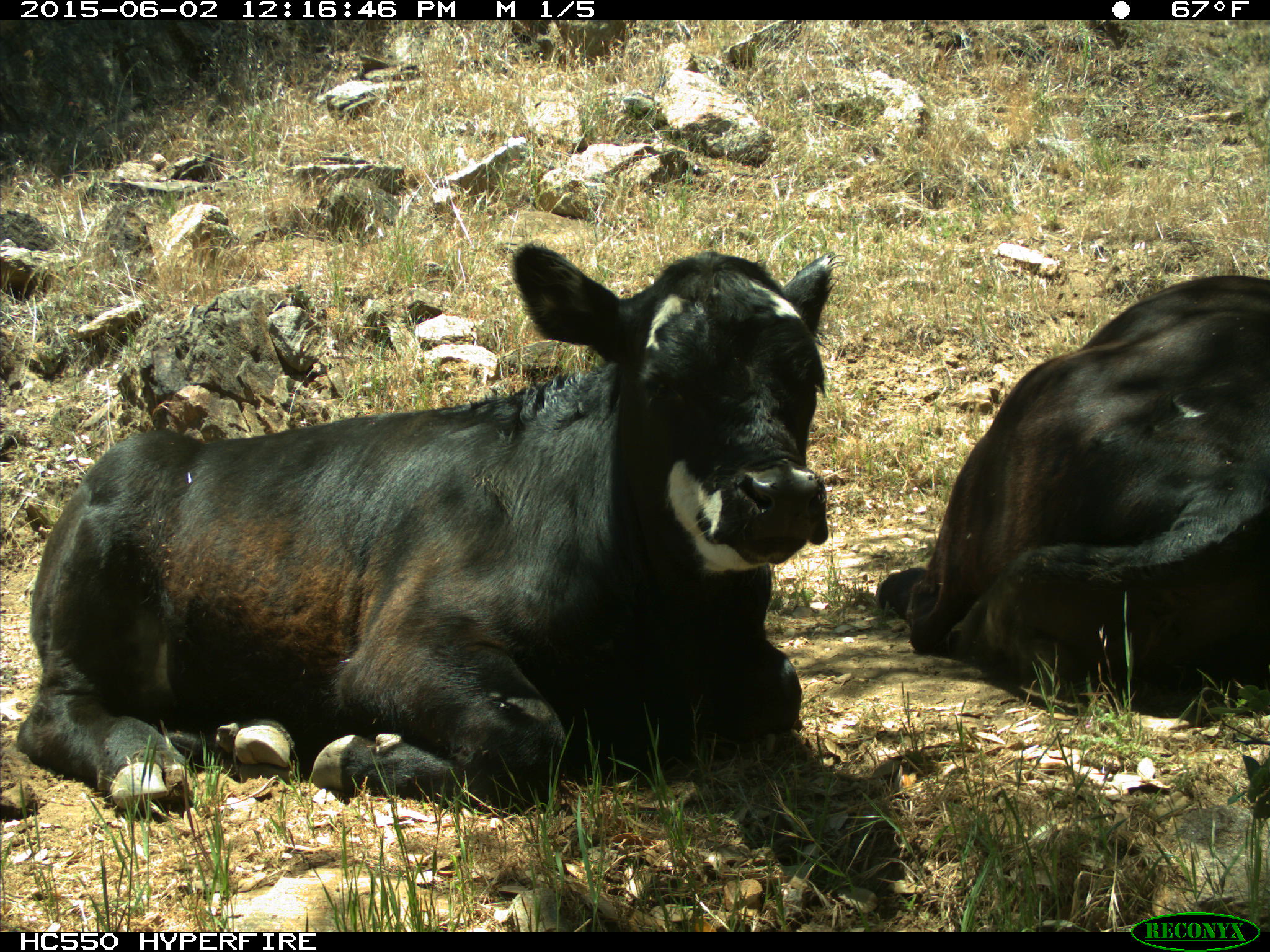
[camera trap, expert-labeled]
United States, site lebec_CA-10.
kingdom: Animalia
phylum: Chordata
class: Mammalia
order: Artiodactyla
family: Bovidae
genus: Bos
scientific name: Bos taurus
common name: domestic cow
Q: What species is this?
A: Bos taurus (domestic cow).